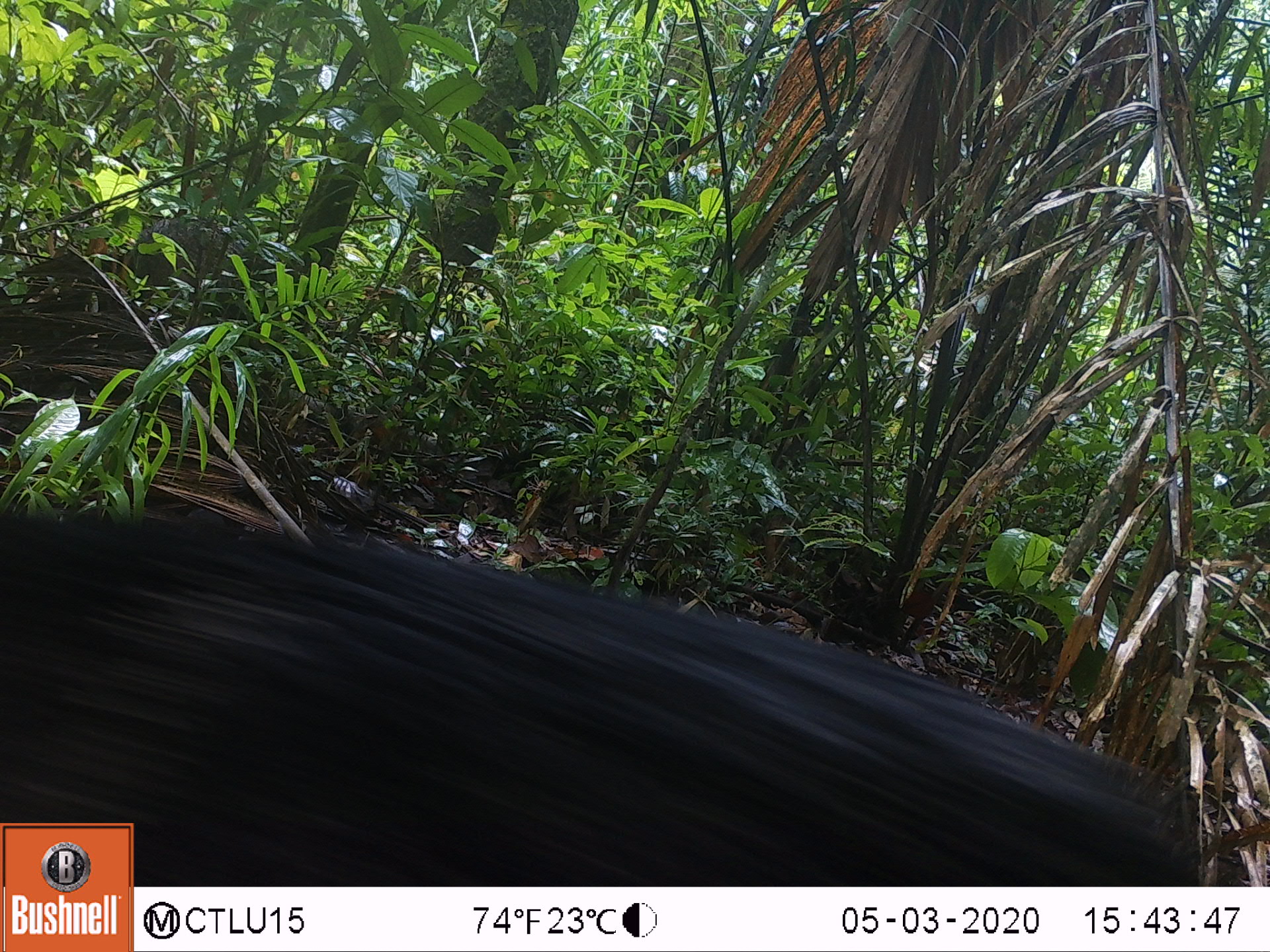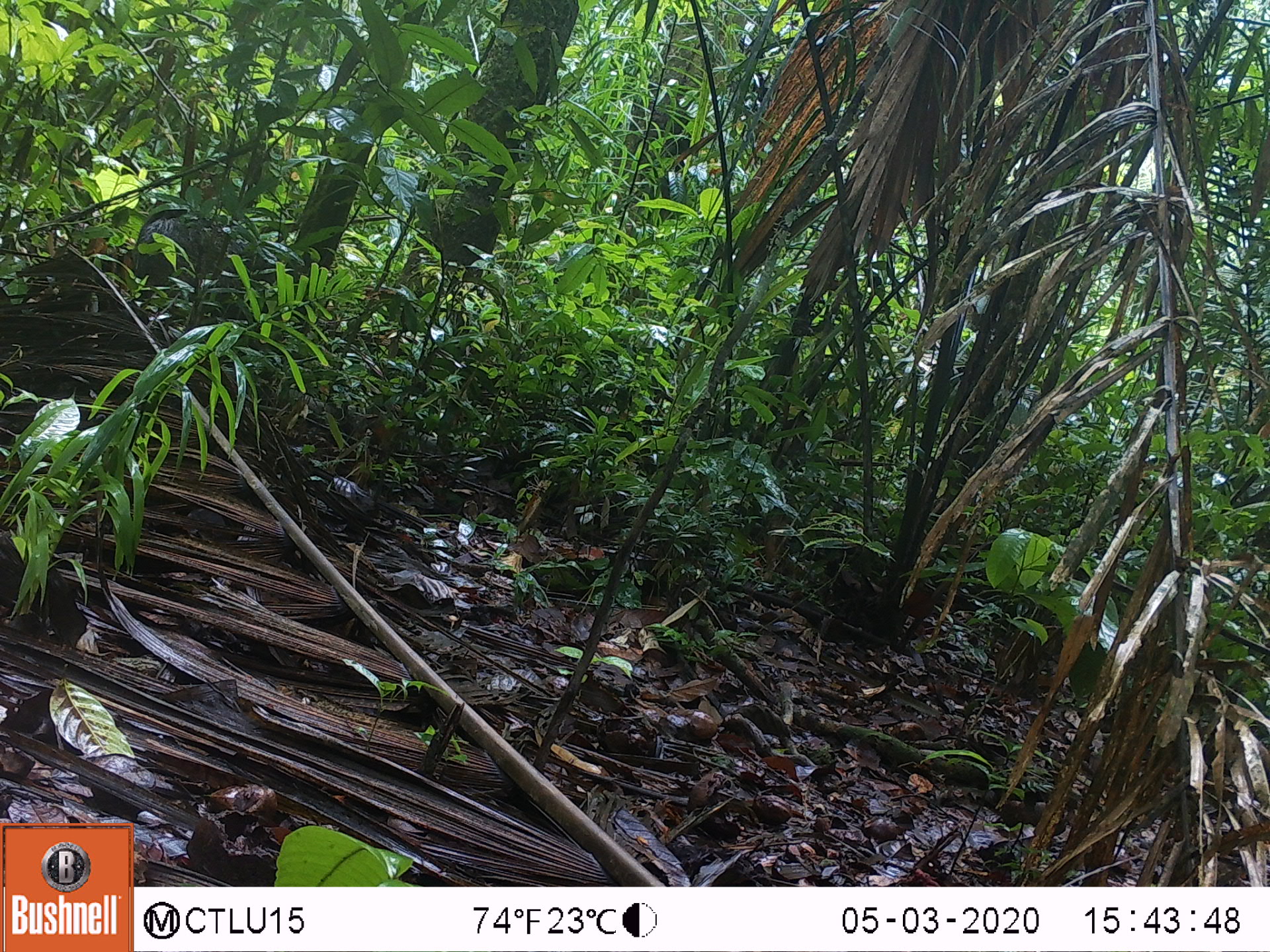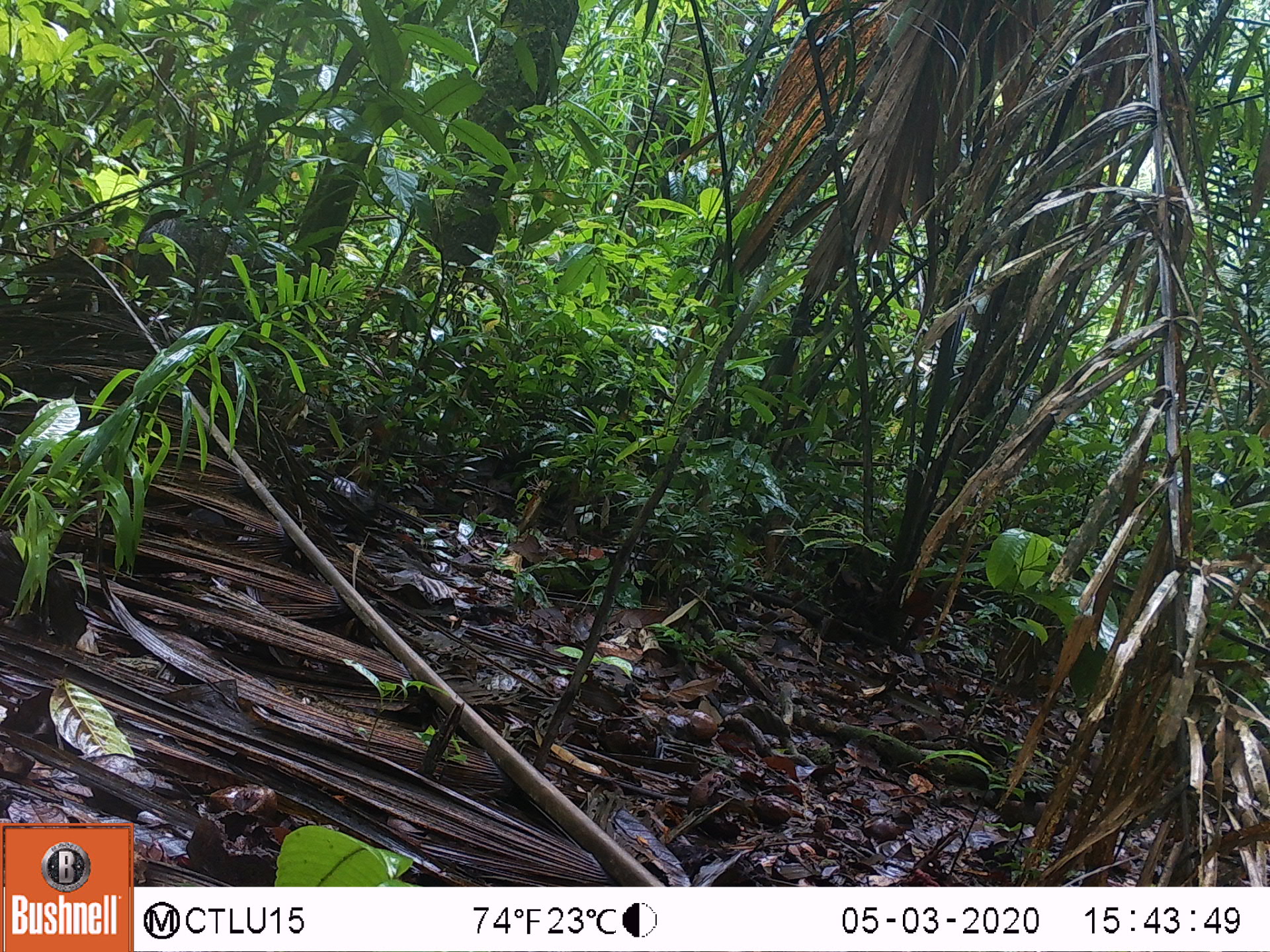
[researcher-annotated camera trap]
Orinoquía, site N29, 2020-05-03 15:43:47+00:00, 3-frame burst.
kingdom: Animalia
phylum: Chordata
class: Mammalia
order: Artiodactyla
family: Tayassuidae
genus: Tayassu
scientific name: Tayassu pecari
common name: white-lipped peccary